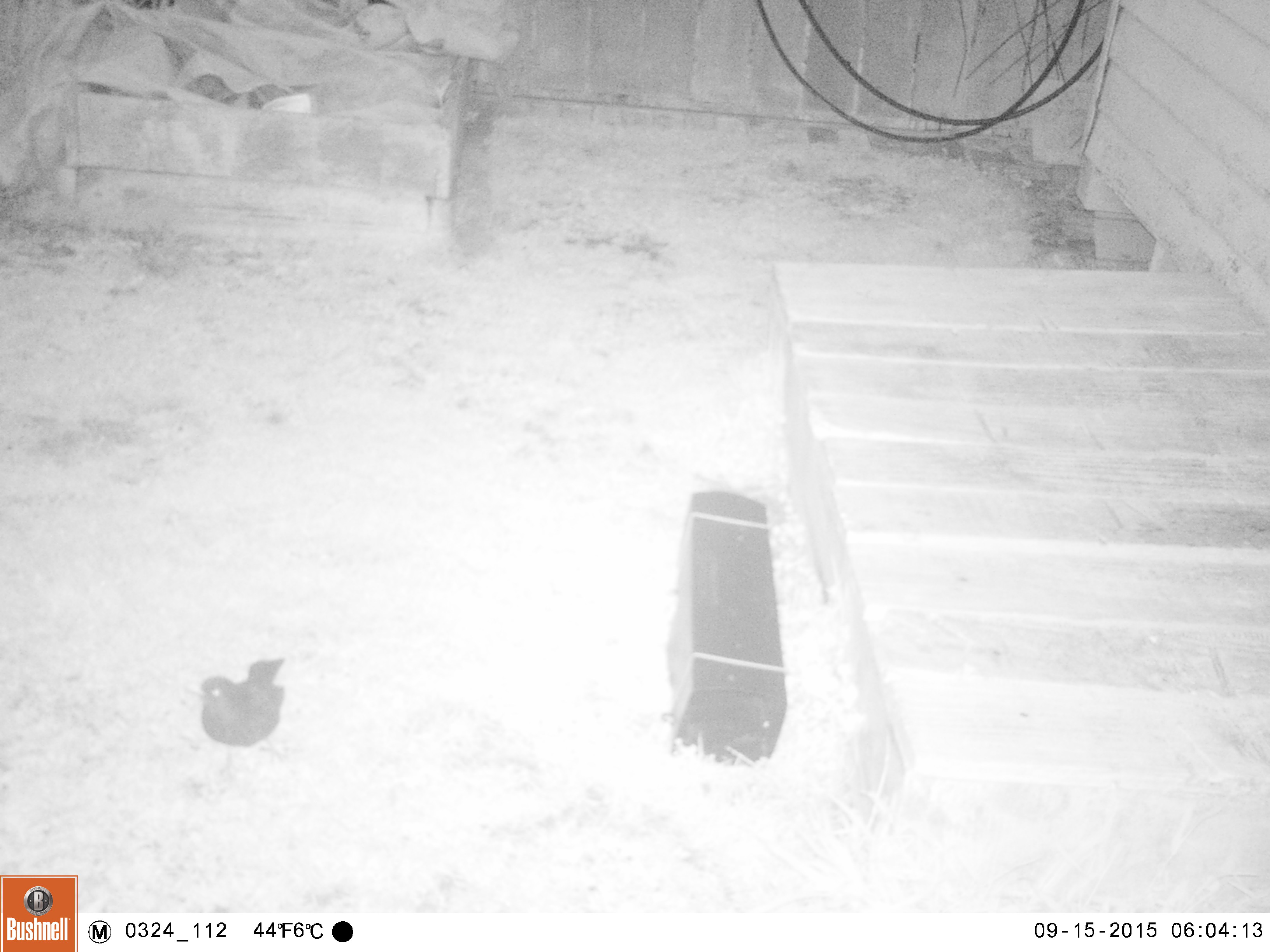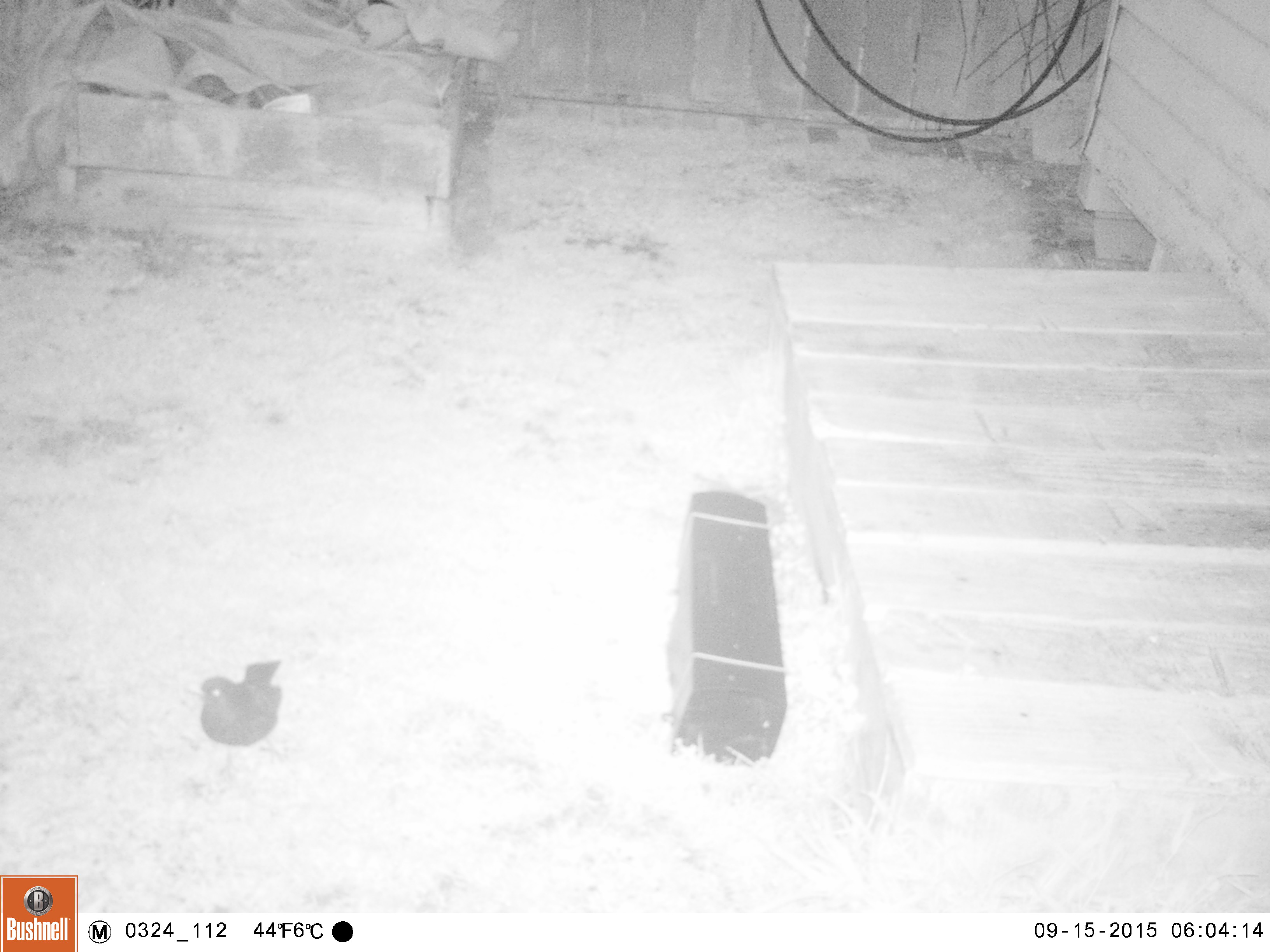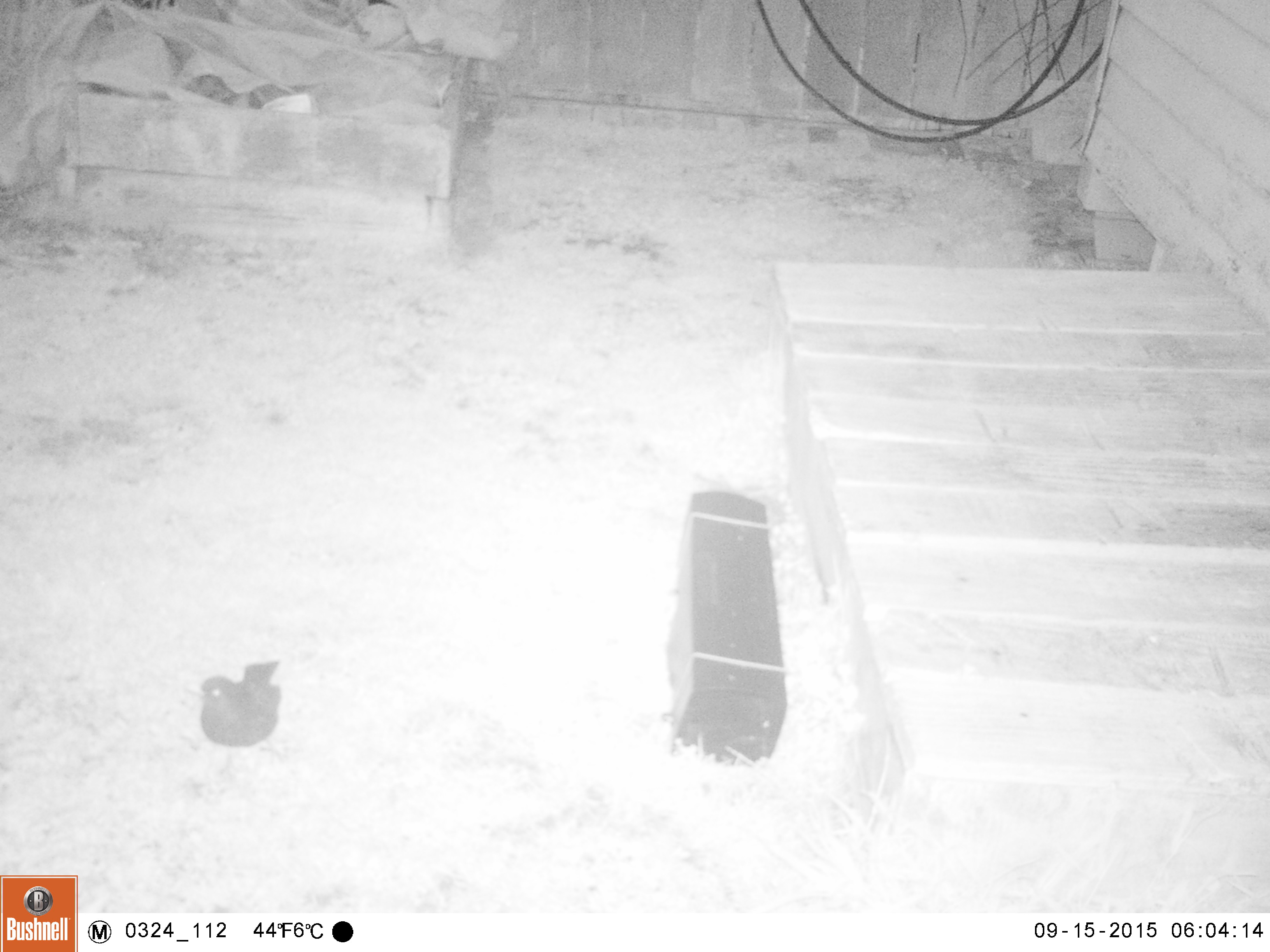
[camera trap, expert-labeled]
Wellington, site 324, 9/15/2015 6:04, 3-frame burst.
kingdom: Animalia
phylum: Chordata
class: Aves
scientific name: Aves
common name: bird